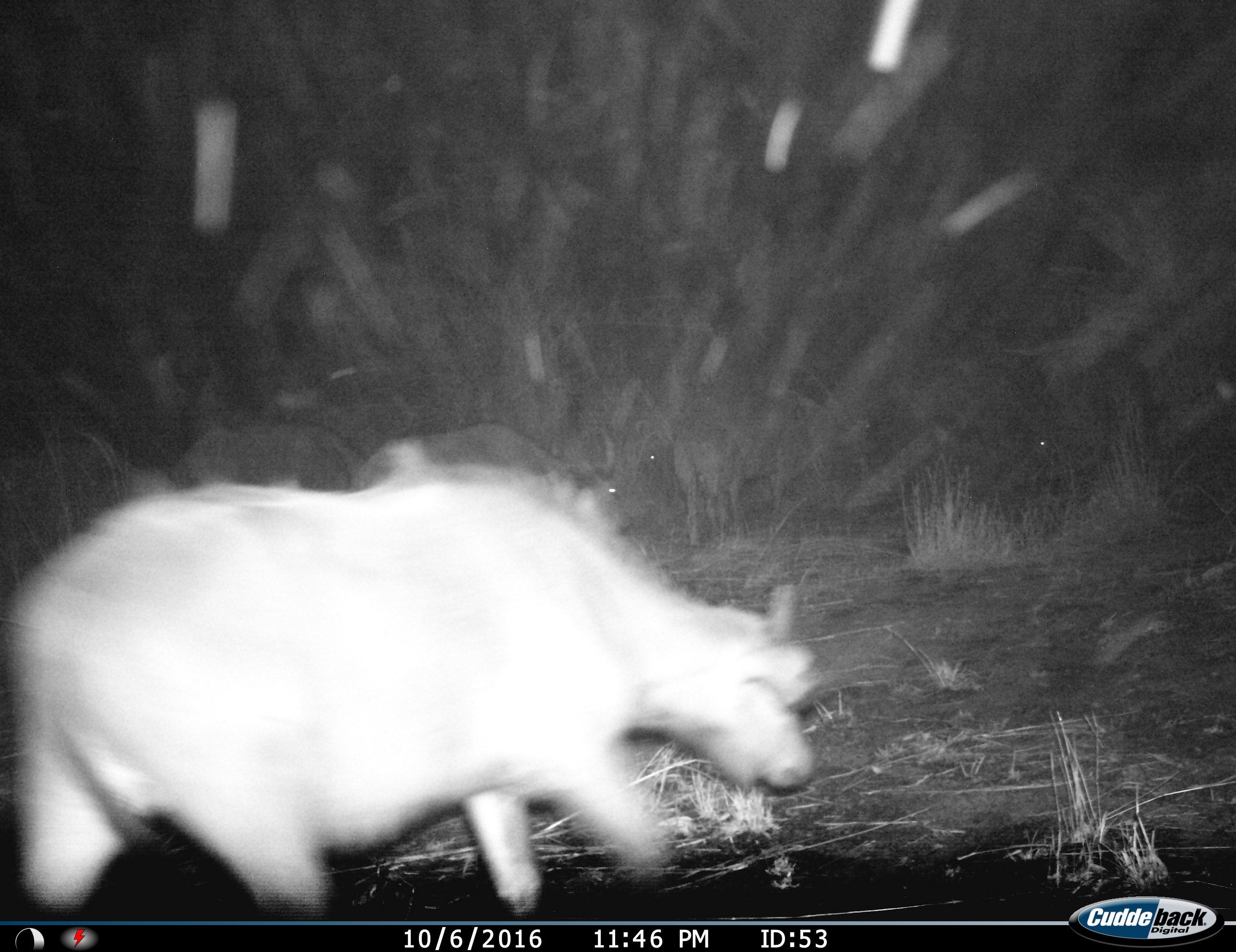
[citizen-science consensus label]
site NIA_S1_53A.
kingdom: Animalia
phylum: Chordata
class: Mammalia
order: Artiodactyla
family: Bovidae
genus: Syncerus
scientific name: Syncerus caffer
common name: african buffalo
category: buffalo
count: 1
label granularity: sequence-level